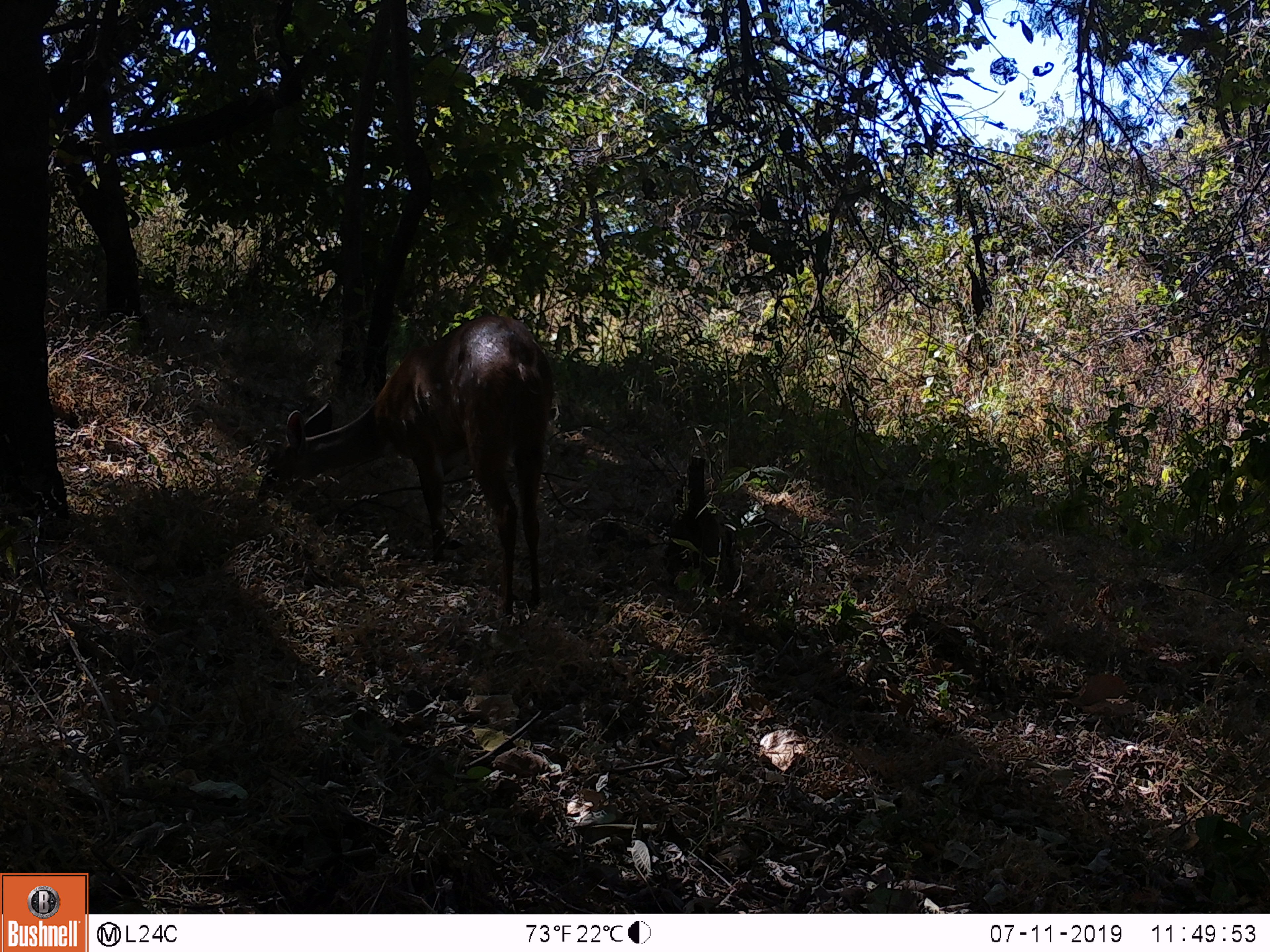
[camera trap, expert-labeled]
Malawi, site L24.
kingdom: Animalia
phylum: Chordata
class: Mammalia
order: Artiodactyla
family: Bovidae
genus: Tragelaphus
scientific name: Tragelaphus sylvaticus sylvaticus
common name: cape bushbuck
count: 1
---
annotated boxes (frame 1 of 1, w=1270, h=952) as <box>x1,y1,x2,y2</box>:
cape bushbuck: <box>257,305,558,613</box>